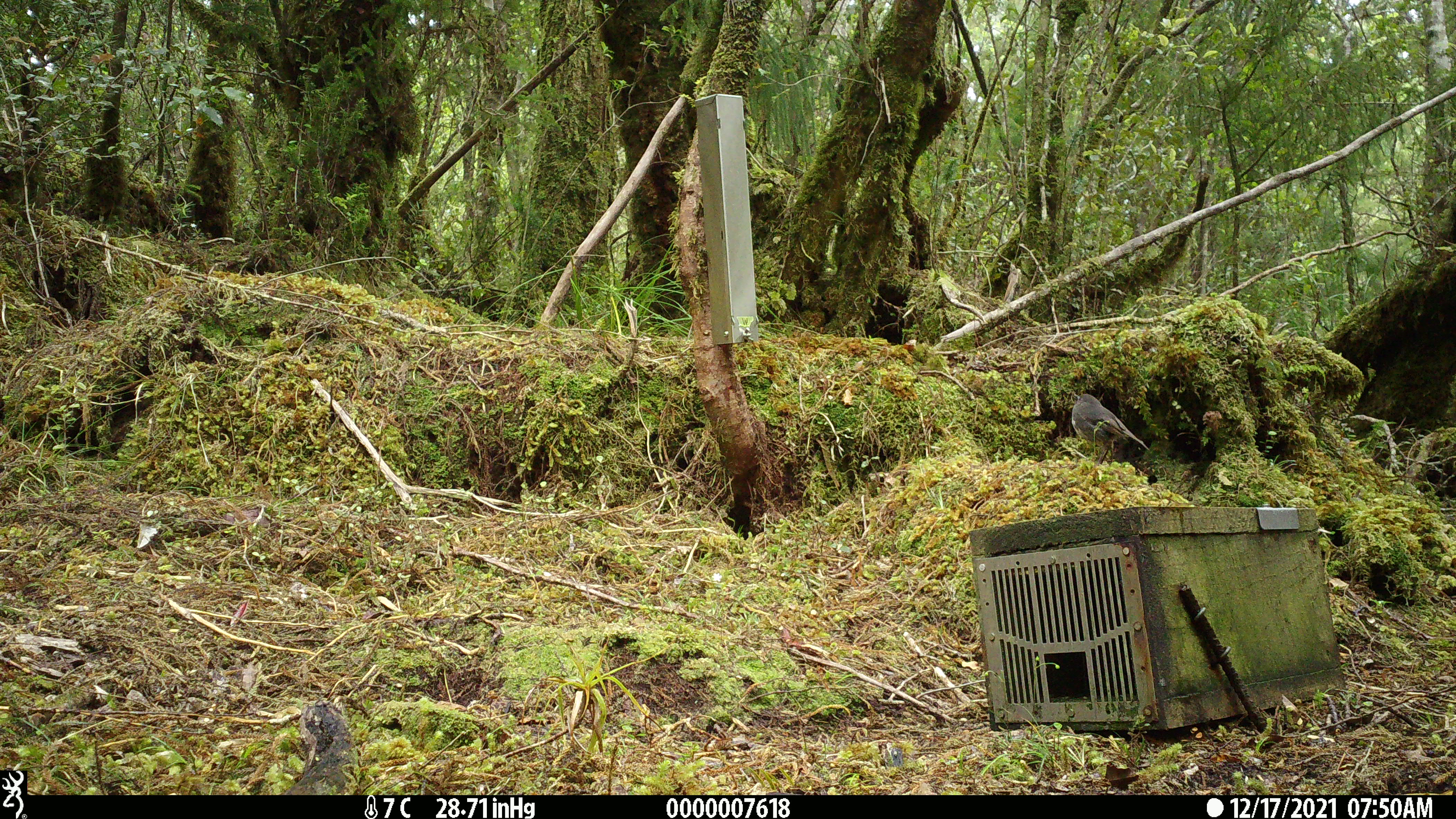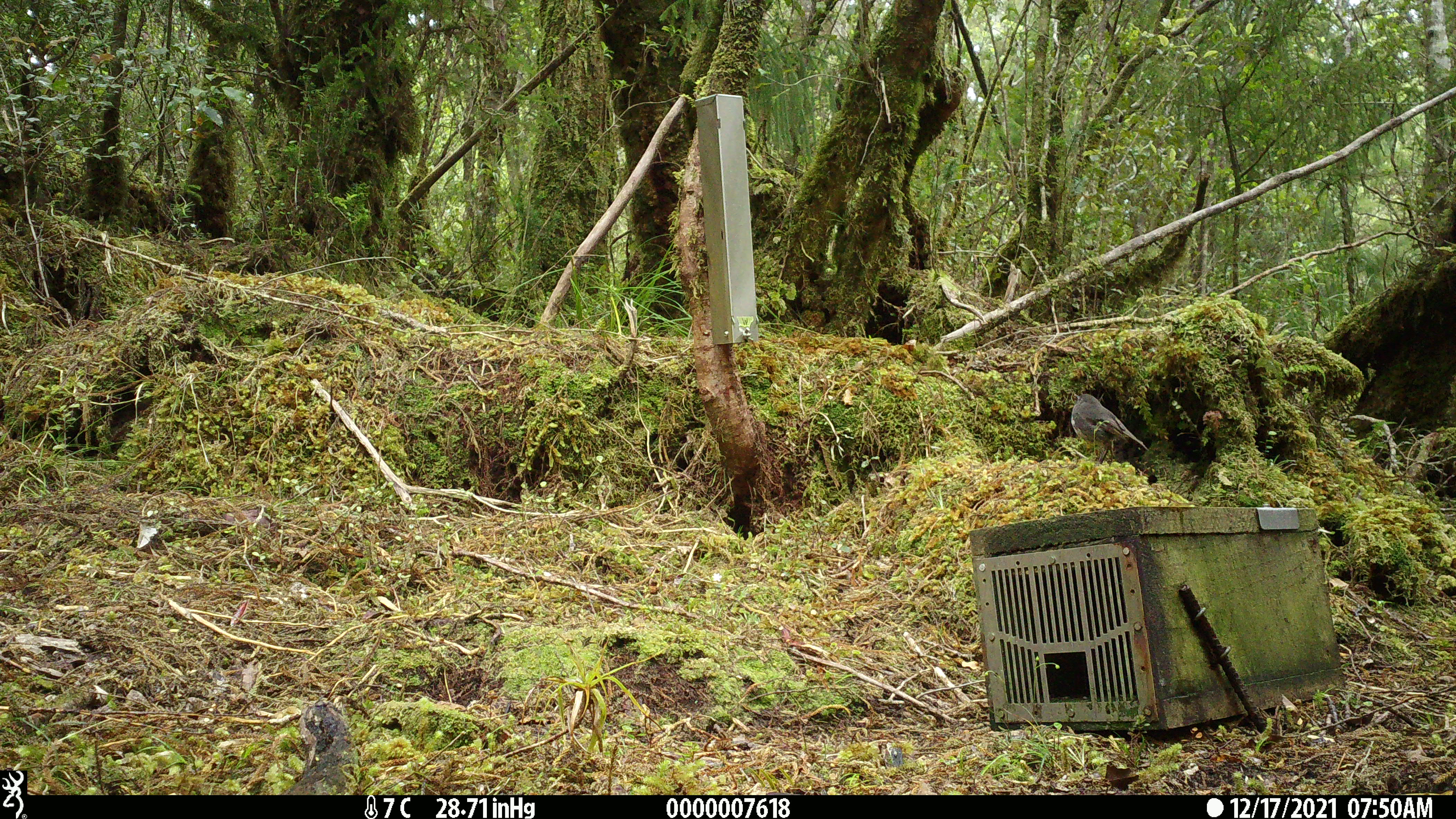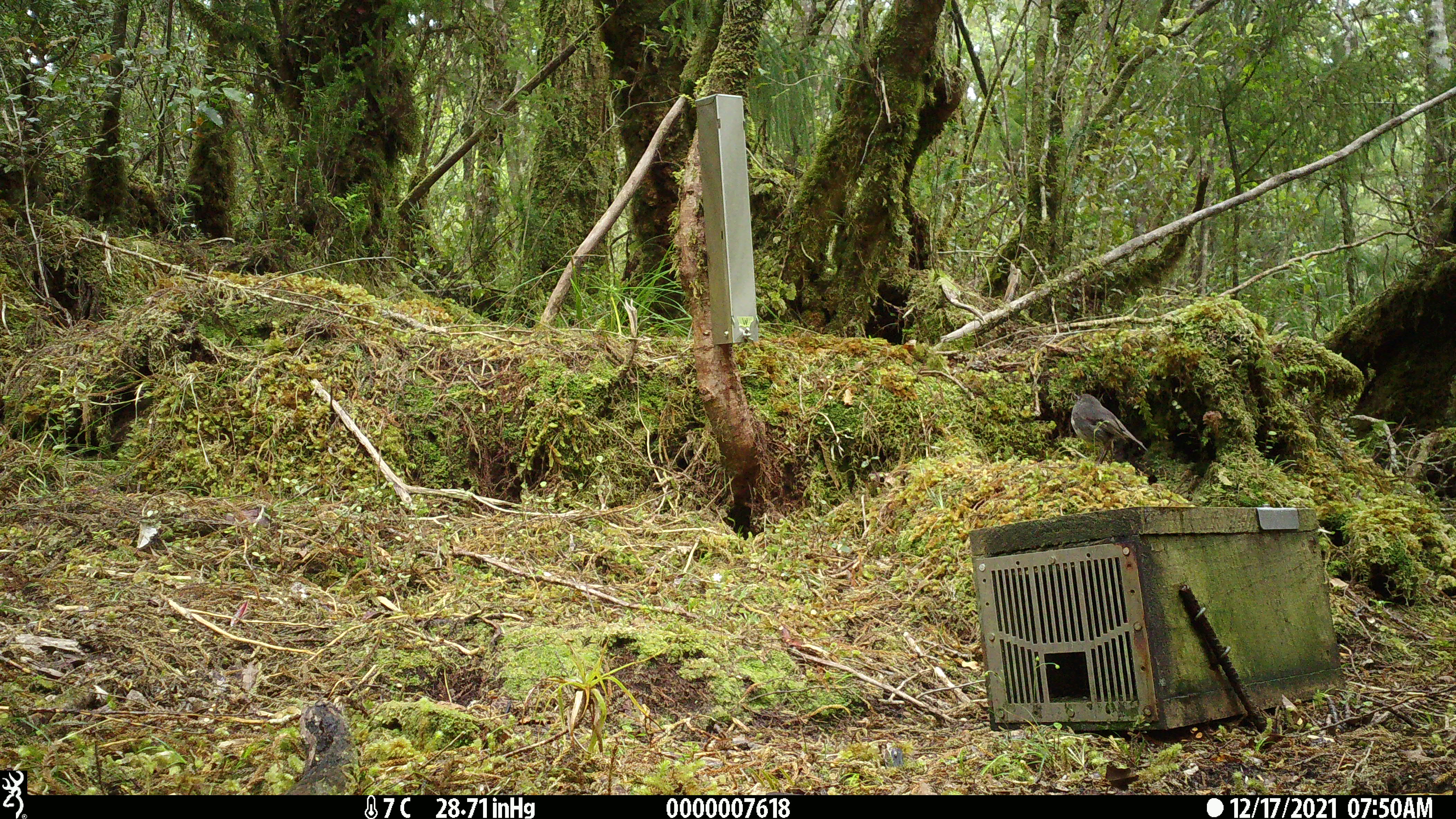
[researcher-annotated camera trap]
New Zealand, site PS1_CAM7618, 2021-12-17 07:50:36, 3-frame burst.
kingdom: Animalia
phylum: Chordata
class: Aves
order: Passeriformes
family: Petroicidae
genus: Petroica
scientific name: Petroica australis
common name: new zealand robin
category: robin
Robin (new zealand robin) (Petroica australis).